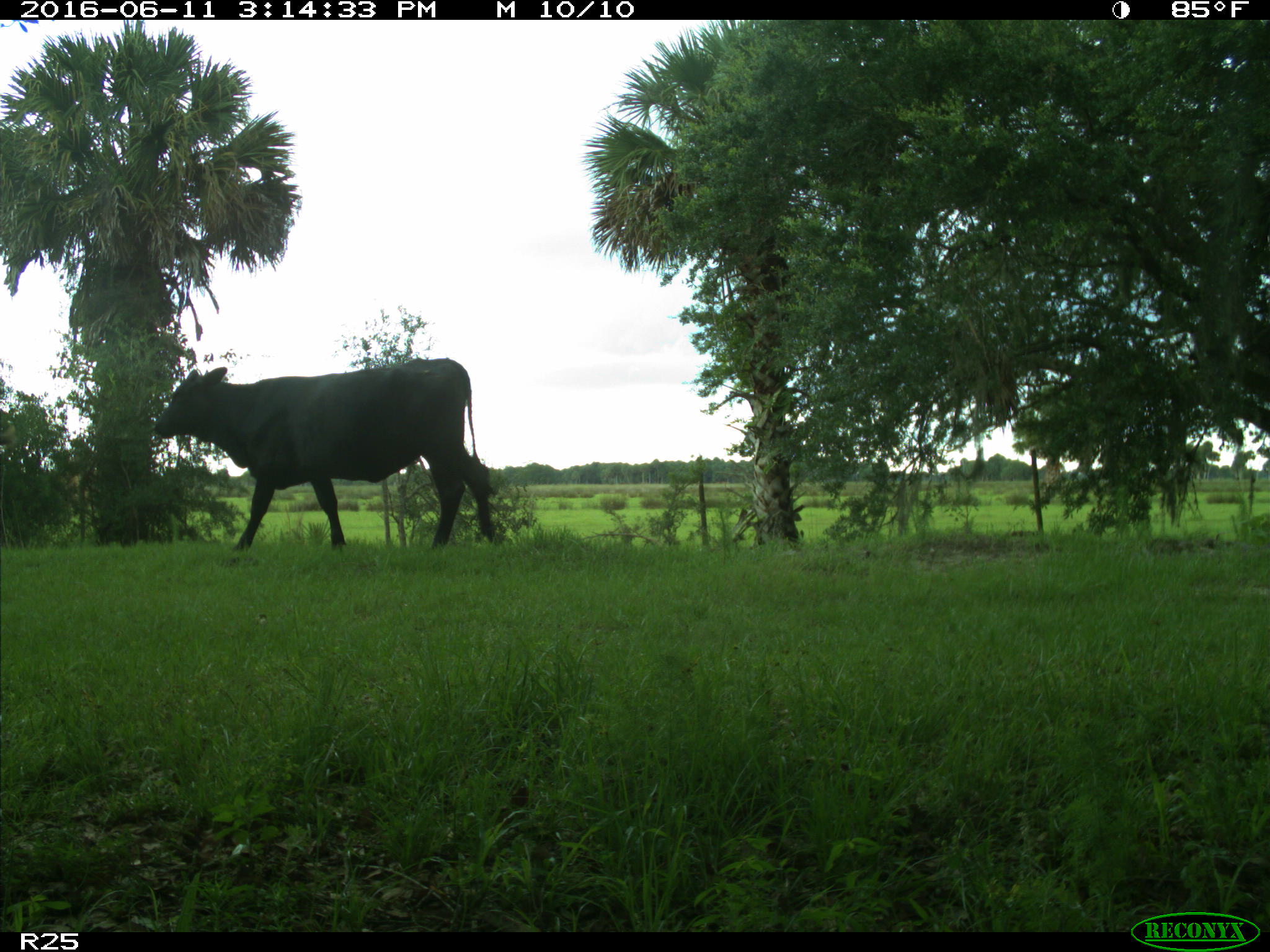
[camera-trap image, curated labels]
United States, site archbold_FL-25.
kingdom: Animalia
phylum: Chordata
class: Mammalia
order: Artiodactyla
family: Bovidae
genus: Bos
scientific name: Bos taurus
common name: domestic cow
Bos taurus (domestic cow).